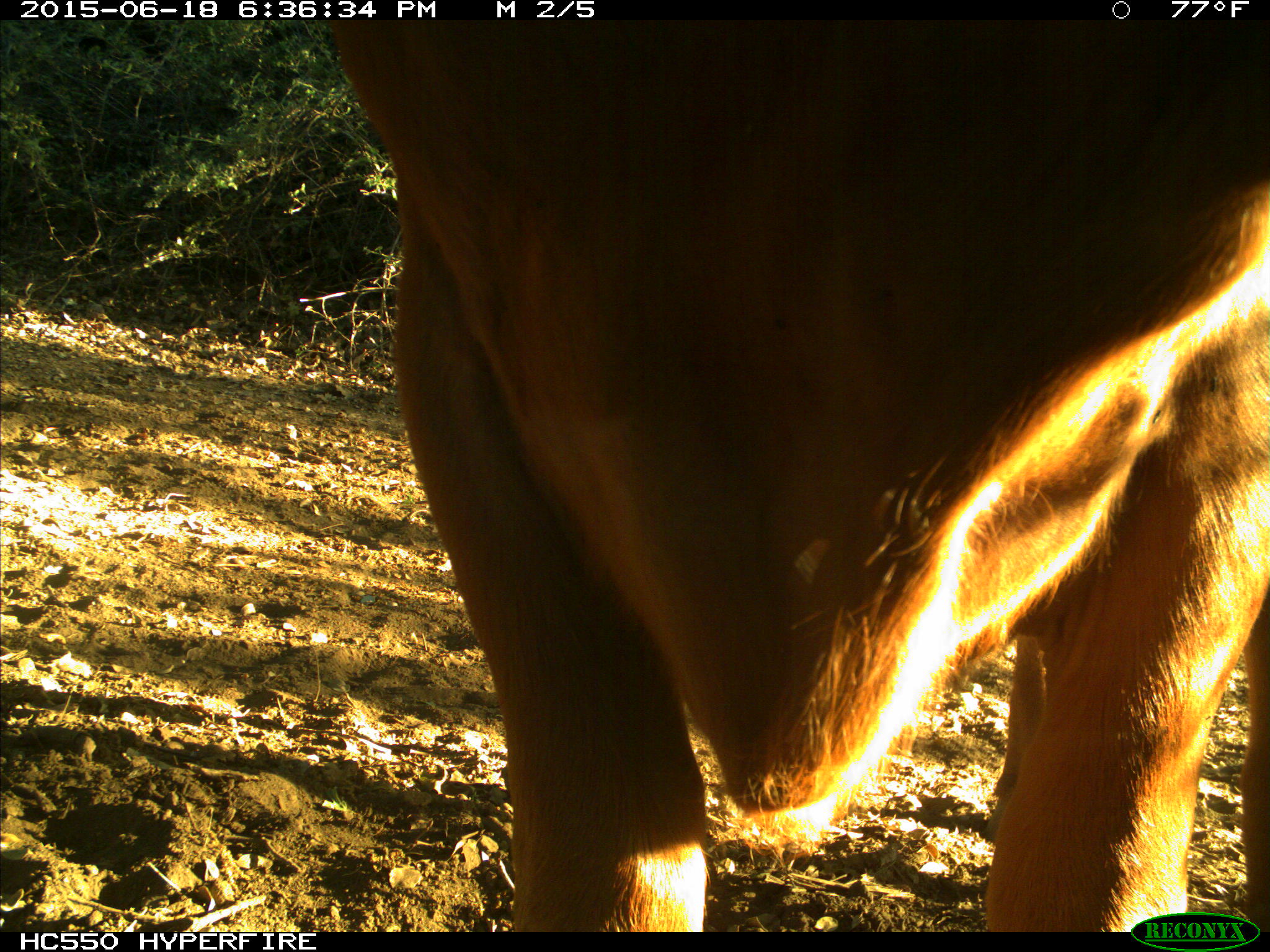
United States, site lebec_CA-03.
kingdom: Animalia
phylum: Chordata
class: Mammalia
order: Artiodactyla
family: Bovidae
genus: Bos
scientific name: Bos taurus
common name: domestic cow